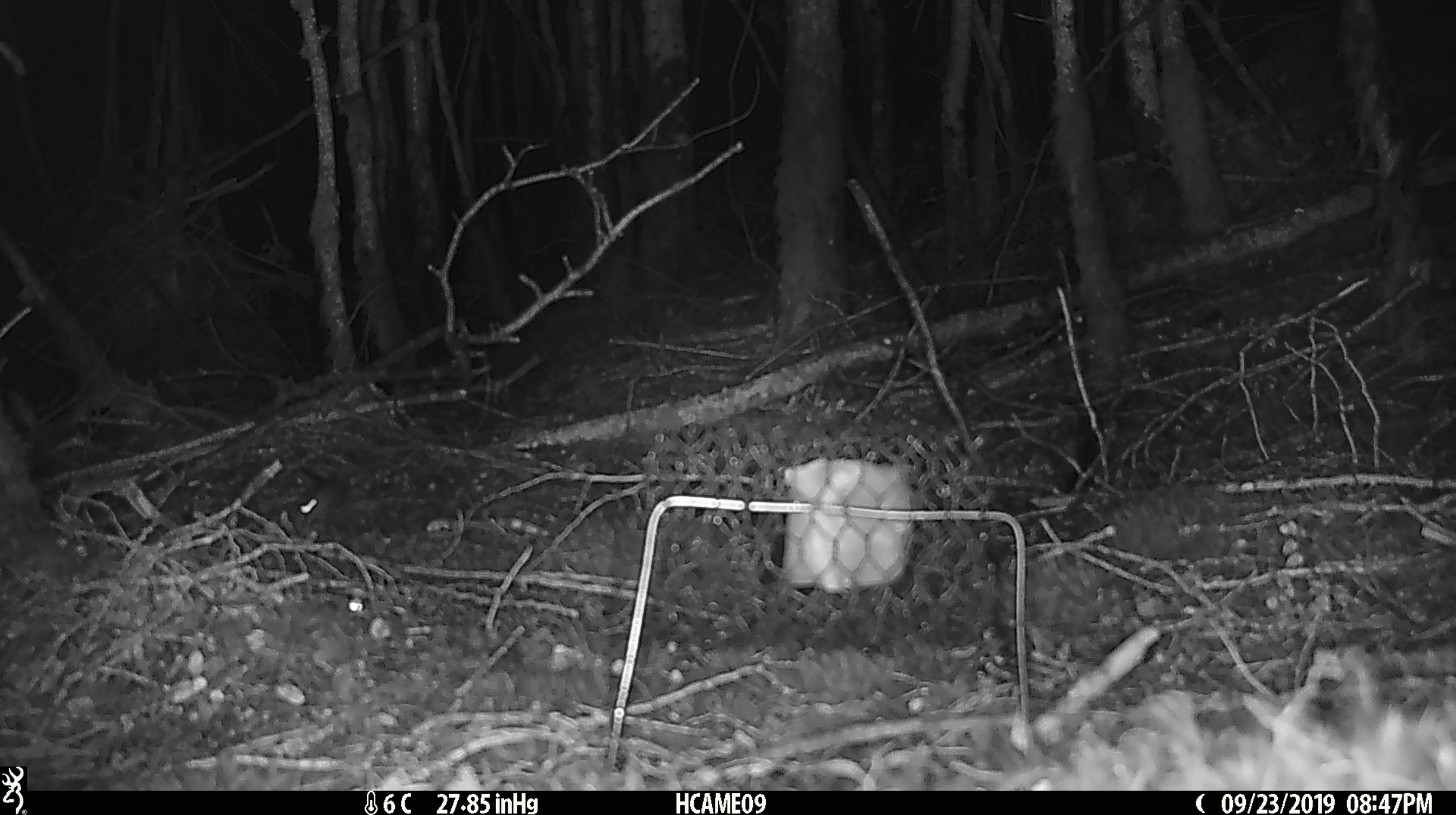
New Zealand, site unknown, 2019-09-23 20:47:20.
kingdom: Animalia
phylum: Chordata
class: Mammalia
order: Rodentia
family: Muridae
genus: Mus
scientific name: Mus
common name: mouse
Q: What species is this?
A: Mouse (Mus).